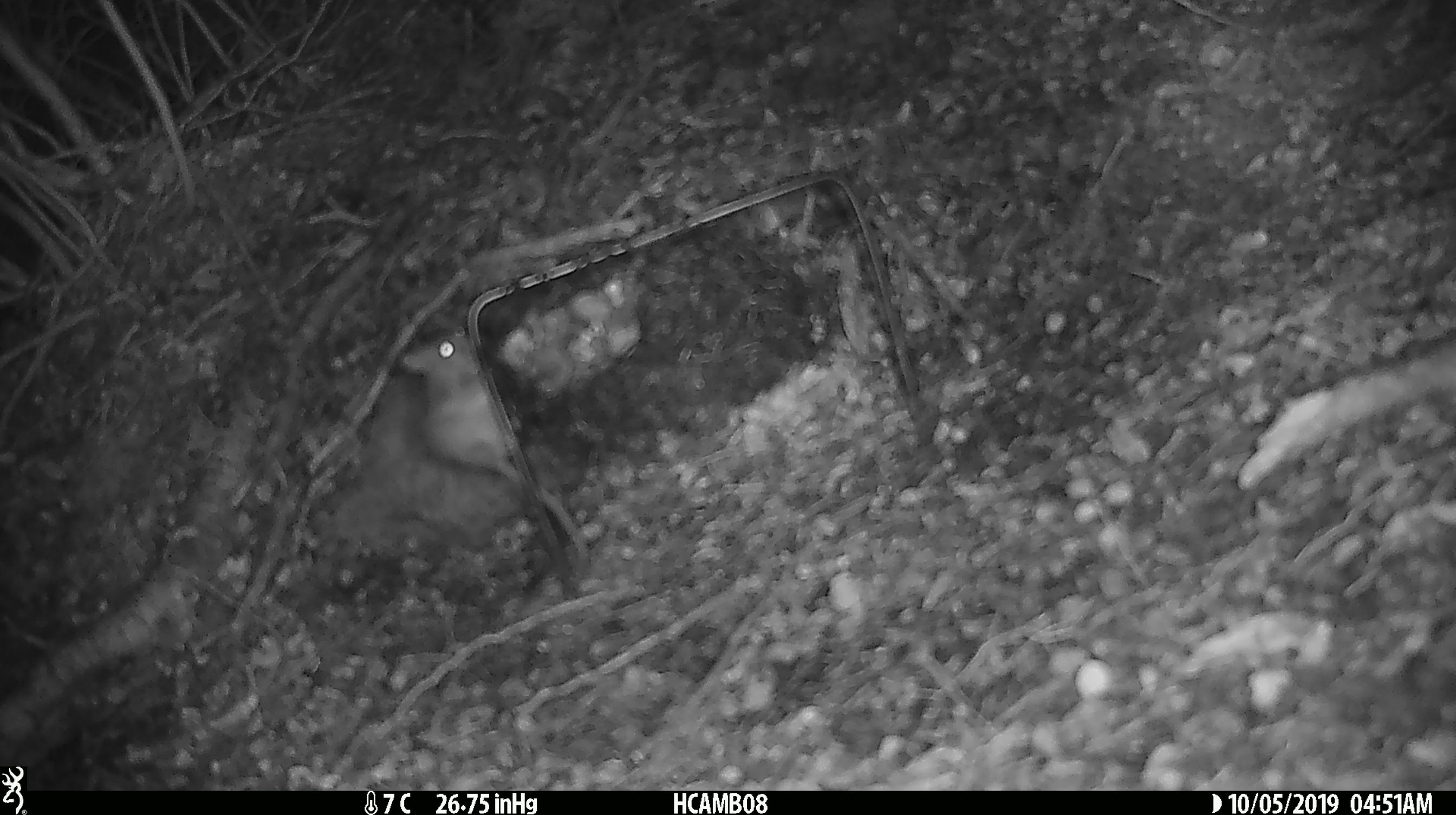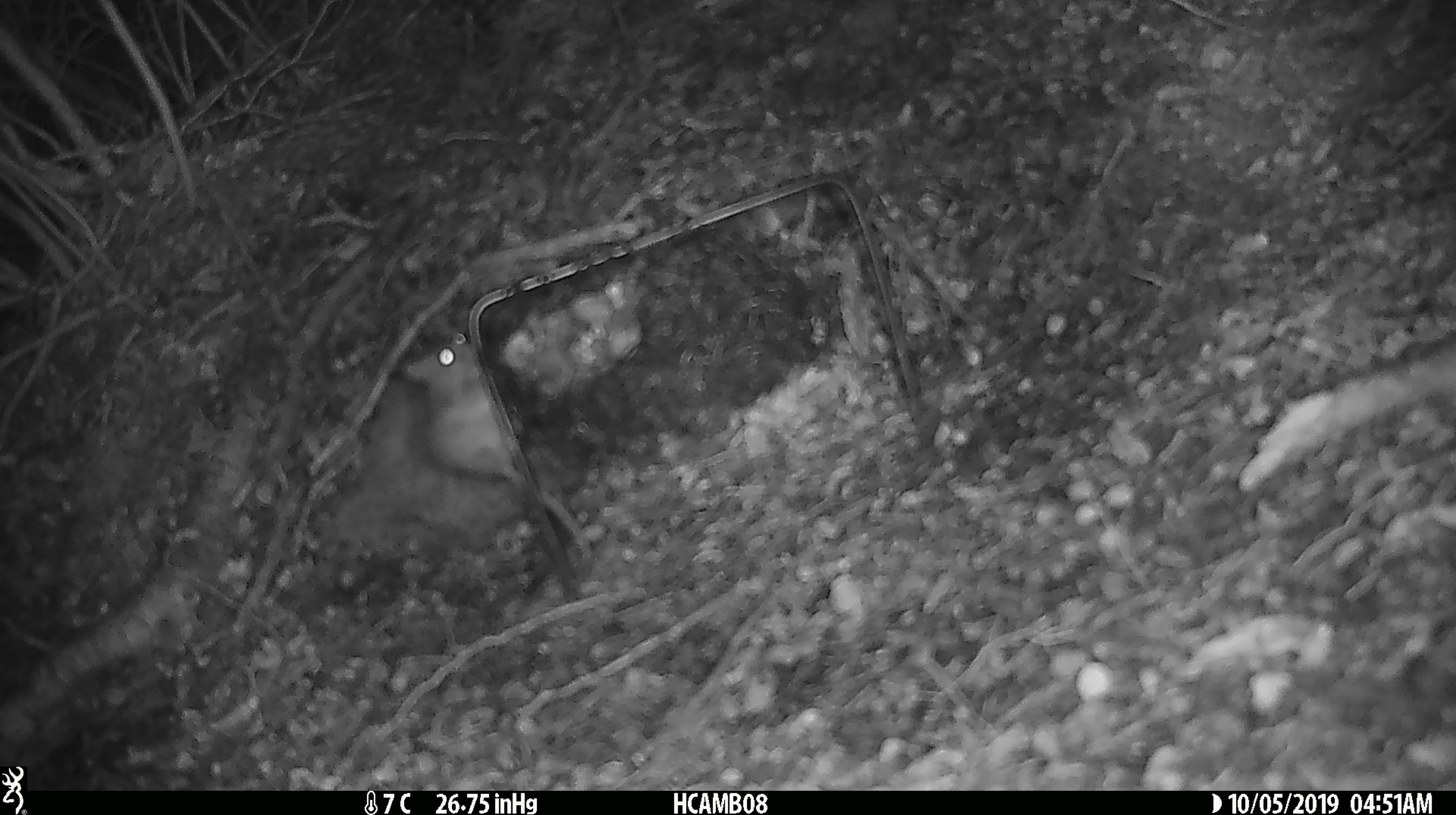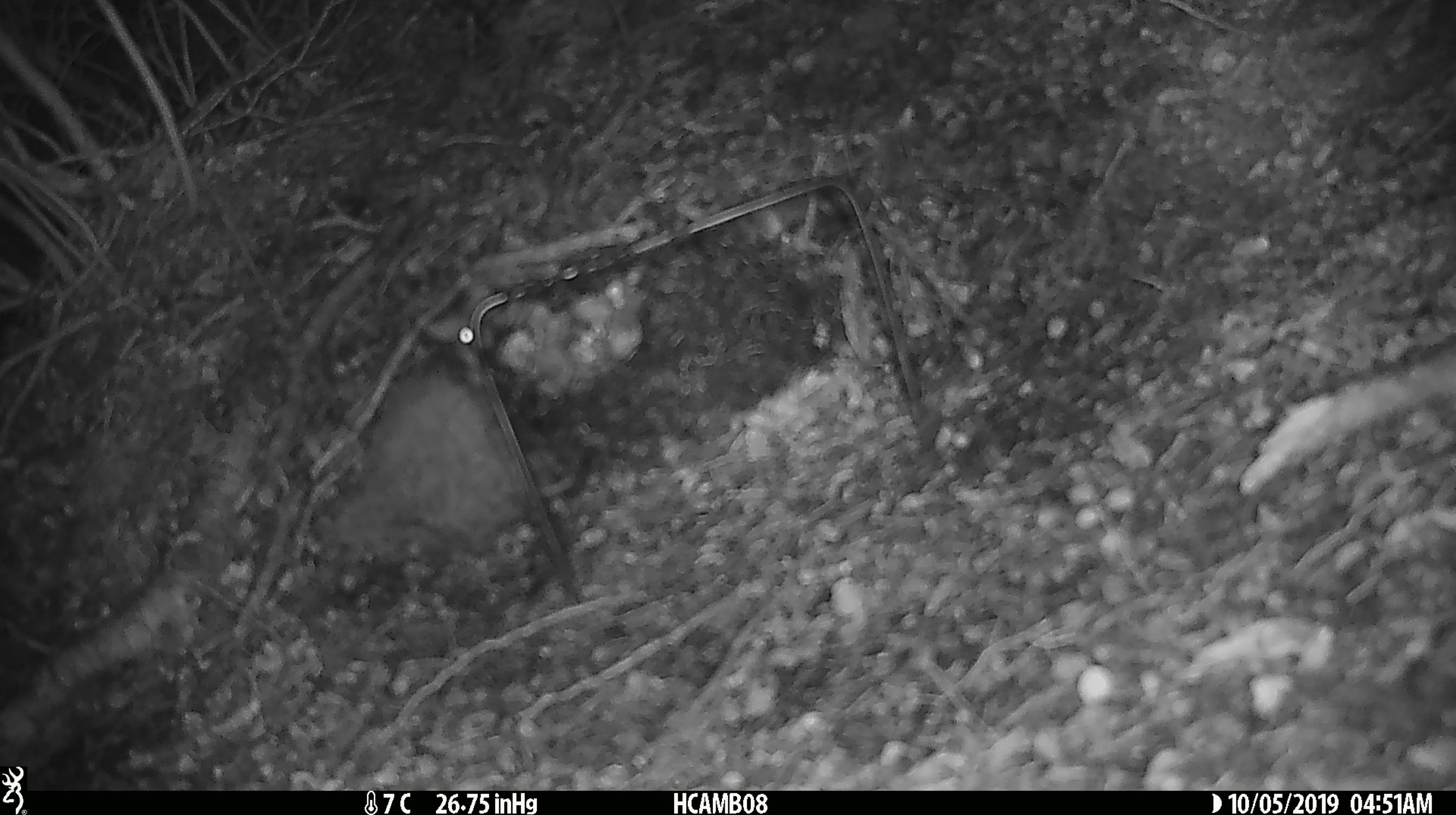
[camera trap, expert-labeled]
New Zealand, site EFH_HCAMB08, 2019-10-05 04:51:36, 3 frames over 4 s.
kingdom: Animalia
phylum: Chordata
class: Mammalia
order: Rodentia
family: Muridae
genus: Mus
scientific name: Mus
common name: mouse